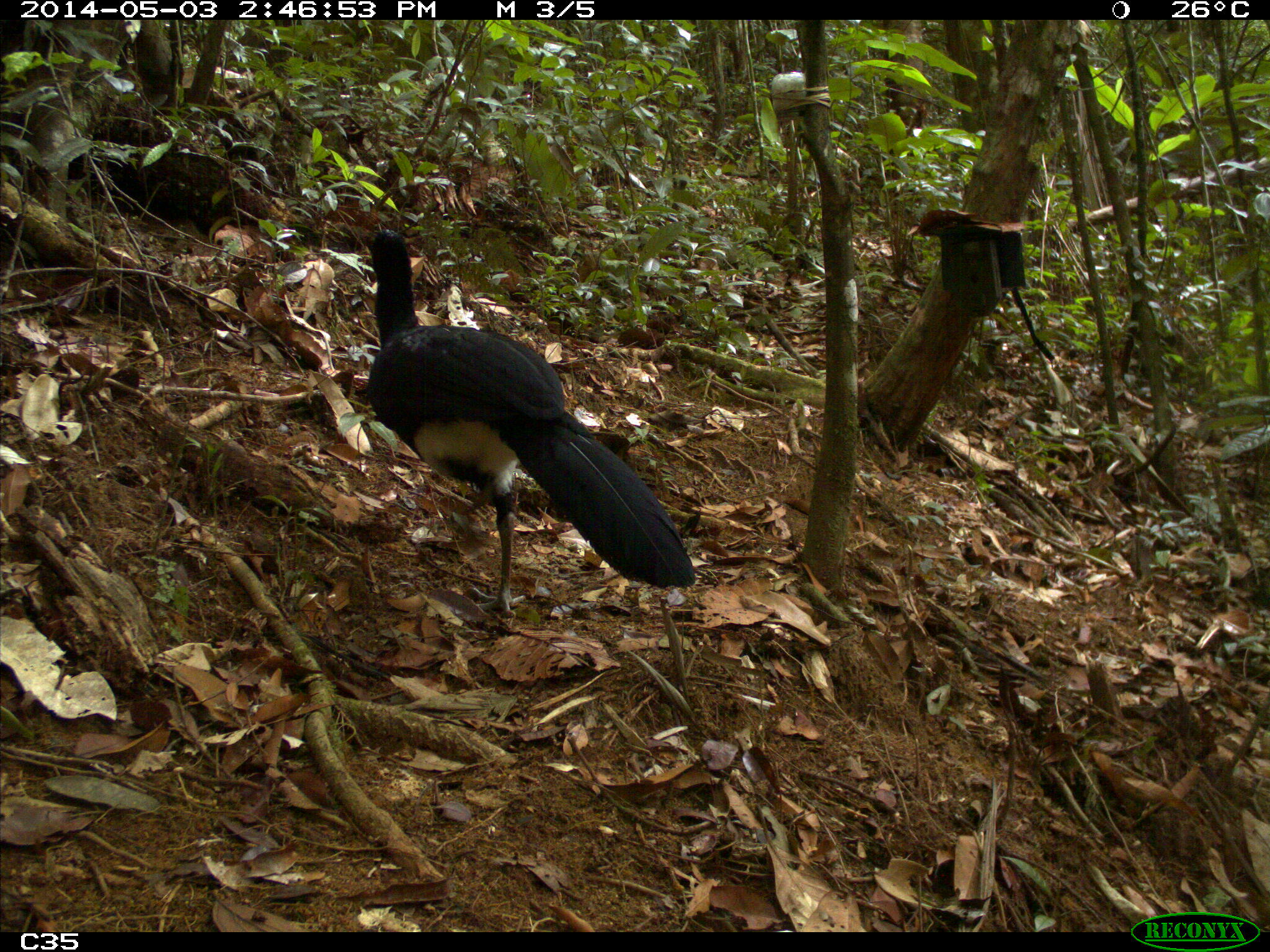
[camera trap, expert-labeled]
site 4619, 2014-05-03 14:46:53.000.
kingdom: Animalia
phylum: Chordata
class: Aves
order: Galliformes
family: Cracidae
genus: Crax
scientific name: Crax alector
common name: black curassow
Crax alector (black curassow), count 2, age adult, sex female.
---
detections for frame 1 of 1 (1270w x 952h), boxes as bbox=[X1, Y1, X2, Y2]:
crax alector: bbox=[364, 227, 695, 617]